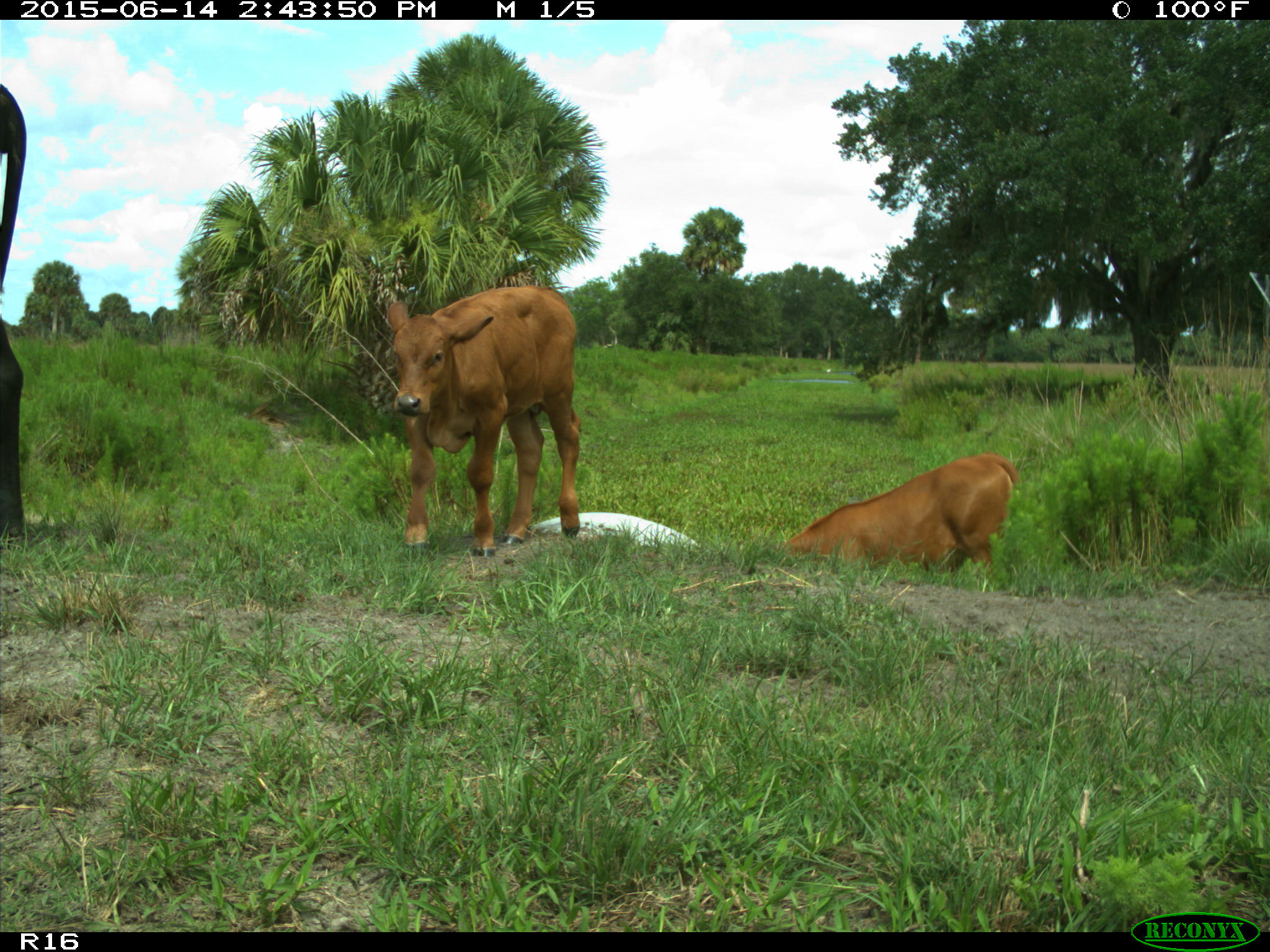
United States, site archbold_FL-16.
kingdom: Animalia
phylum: Chordata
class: Mammalia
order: Artiodactyla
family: Bovidae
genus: Bos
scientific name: Bos taurus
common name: domestic cow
Bos taurus (domestic cow).